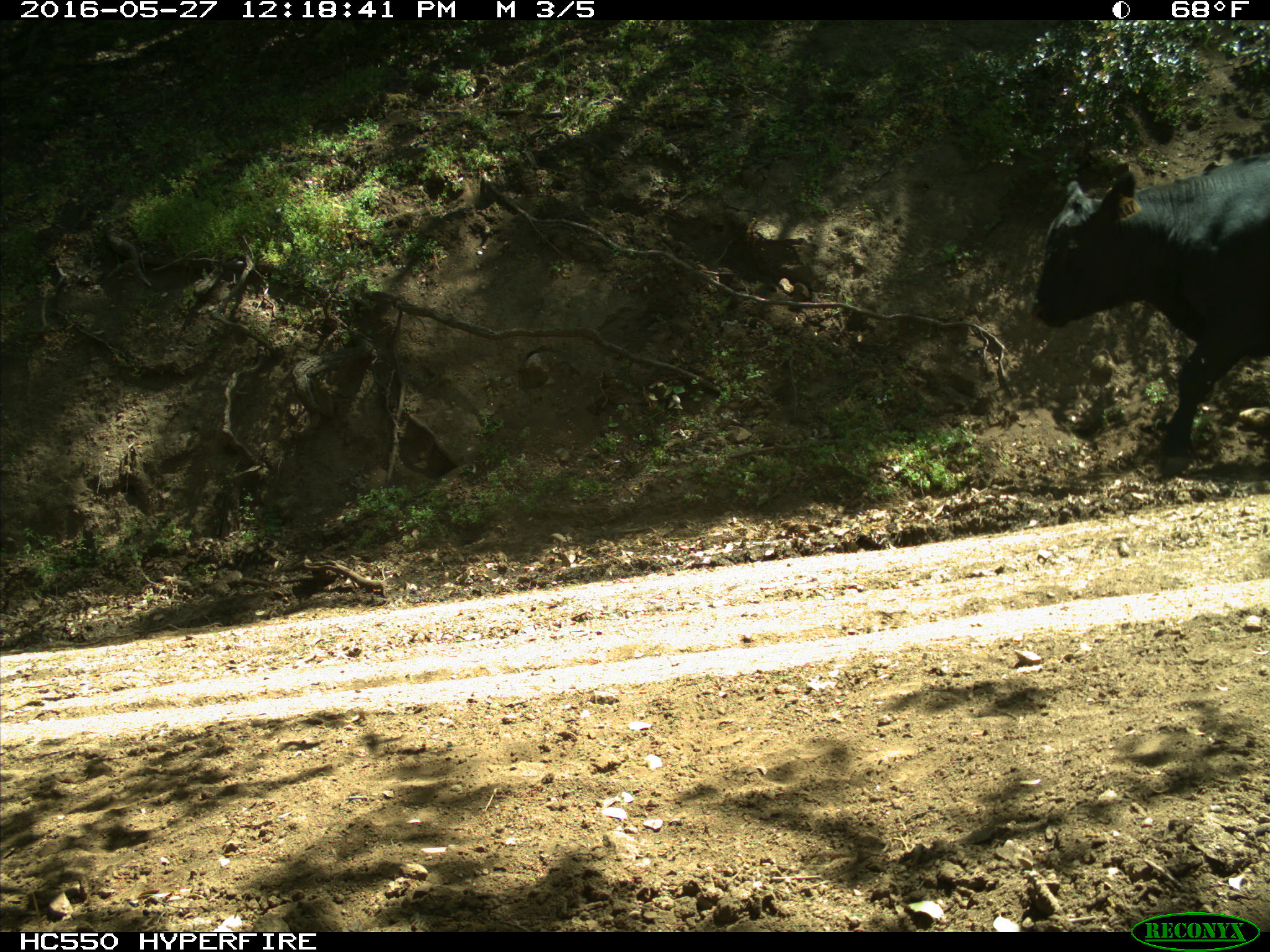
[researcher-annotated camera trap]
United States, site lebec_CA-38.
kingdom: Animalia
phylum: Chordata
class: Mammalia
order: Artiodactyla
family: Bovidae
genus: Bos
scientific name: Bos taurus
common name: domestic cow